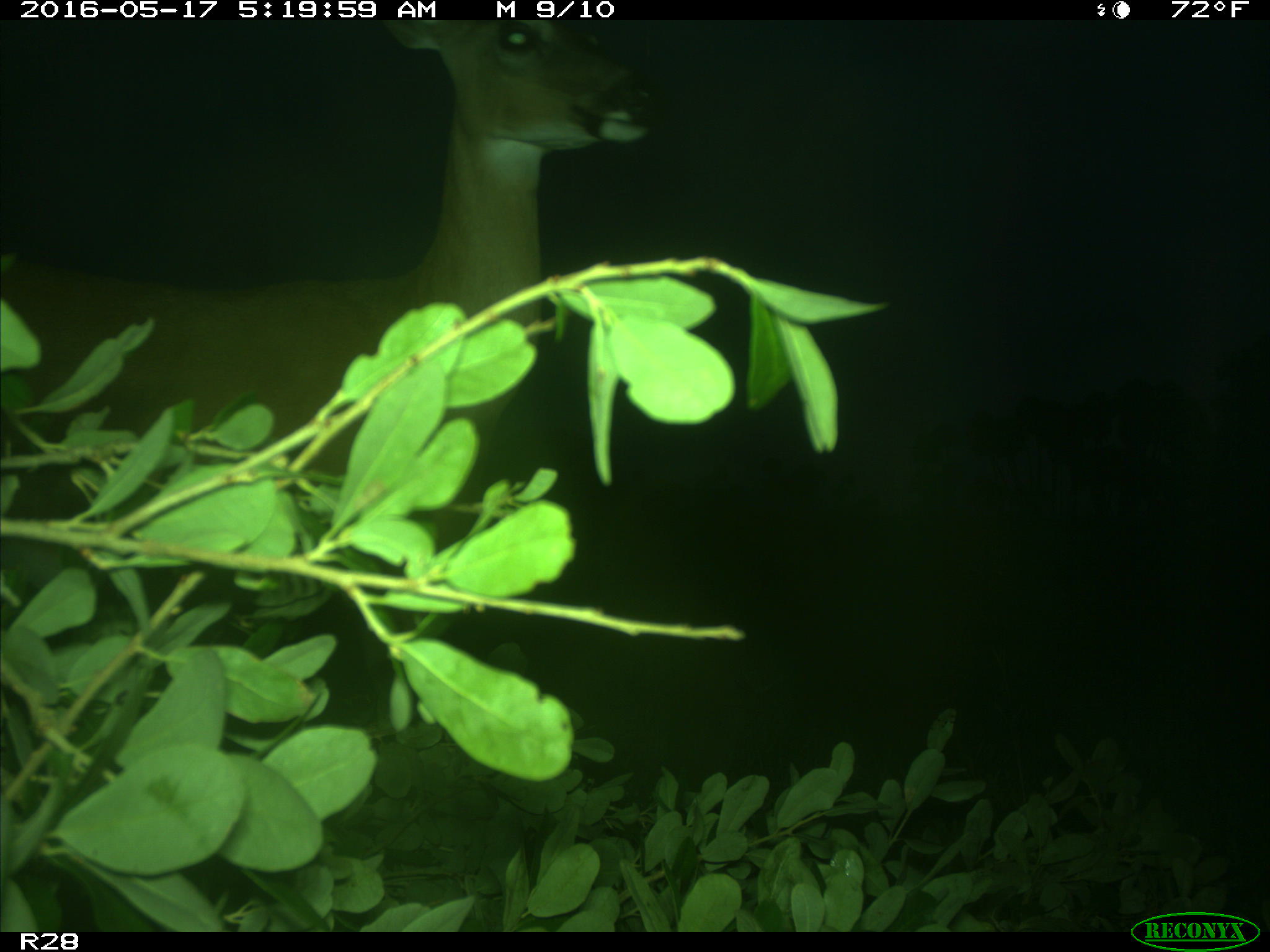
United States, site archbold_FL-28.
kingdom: Animalia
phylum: Chordata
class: Mammalia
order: Artiodactyla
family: Cervidae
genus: Odocoileus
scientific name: Odocoileus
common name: deer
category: unidentified deer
Unidentified deer (deer) (Odocoileus).